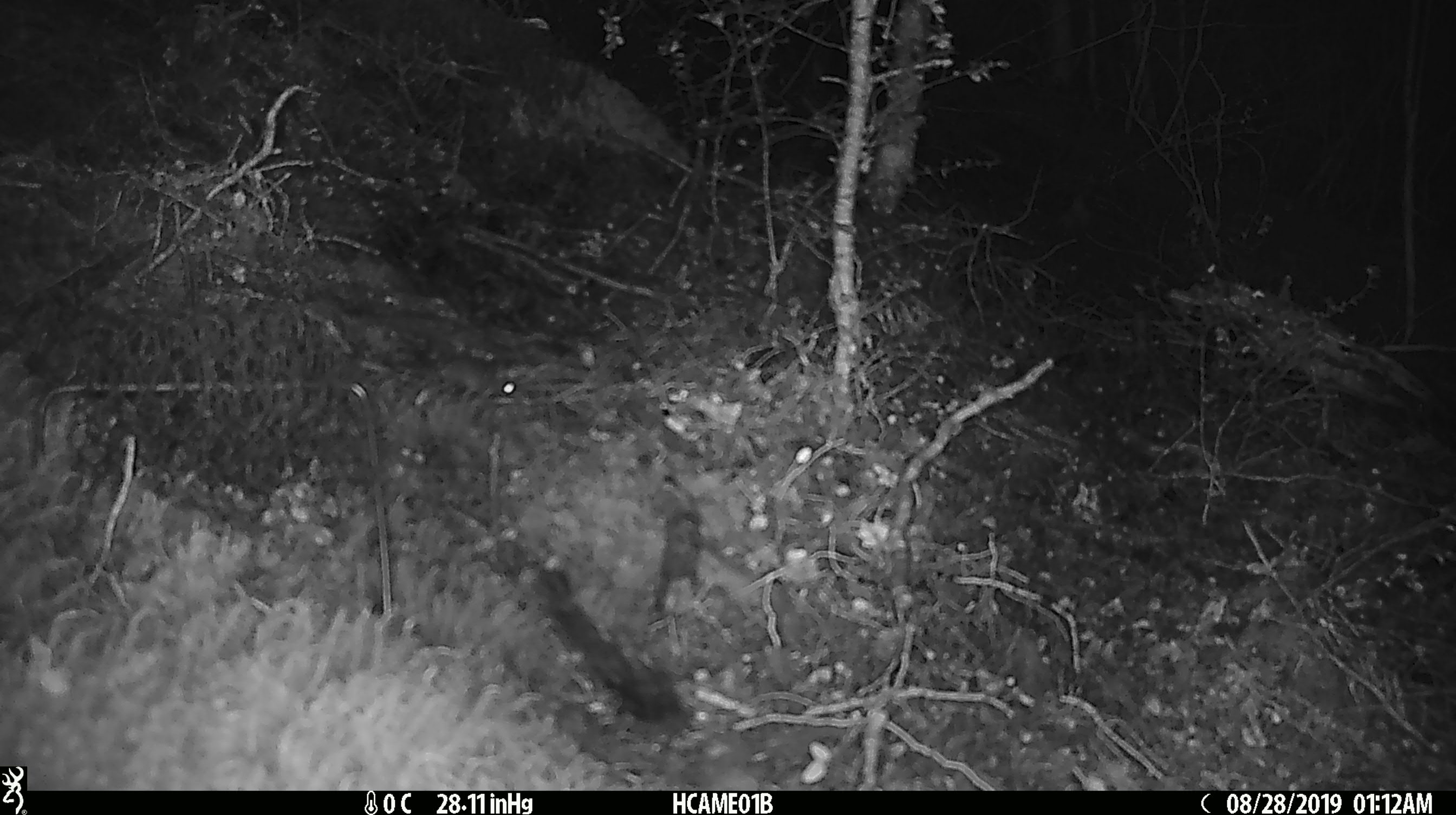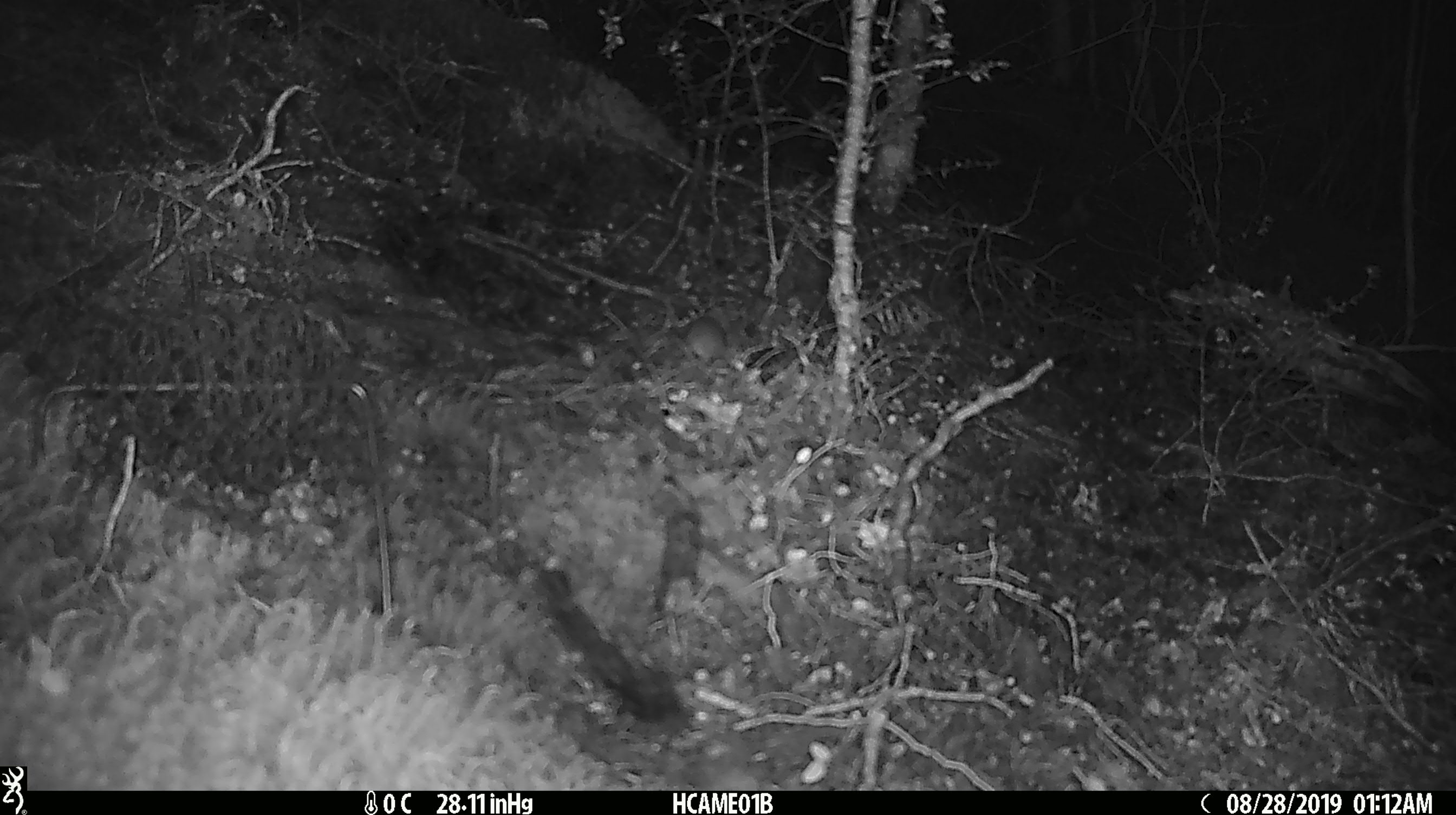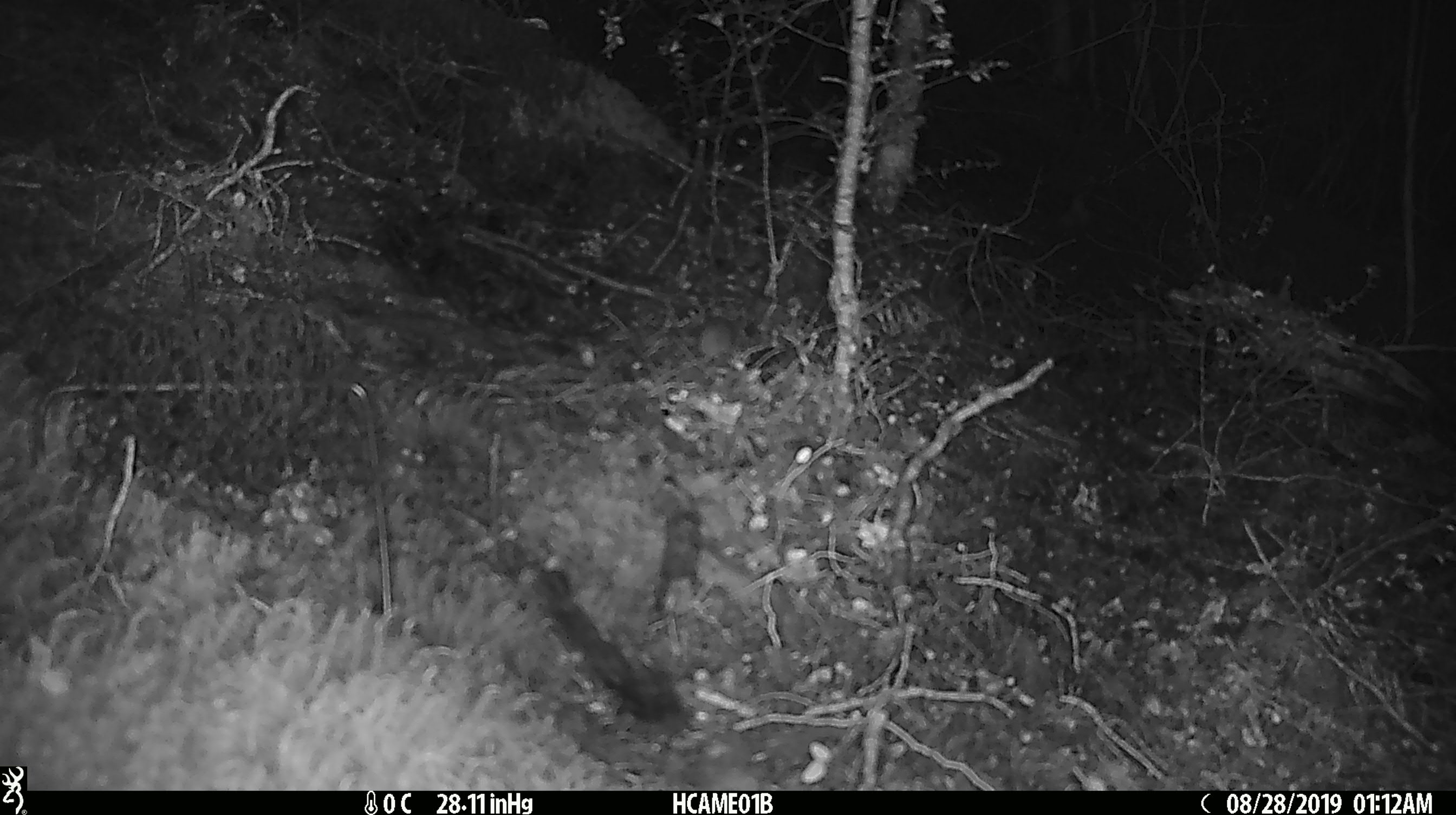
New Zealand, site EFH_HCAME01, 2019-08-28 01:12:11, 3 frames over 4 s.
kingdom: Animalia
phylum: Chordata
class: Mammalia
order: Rodentia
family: Muridae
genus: Mus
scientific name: Mus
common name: mouse